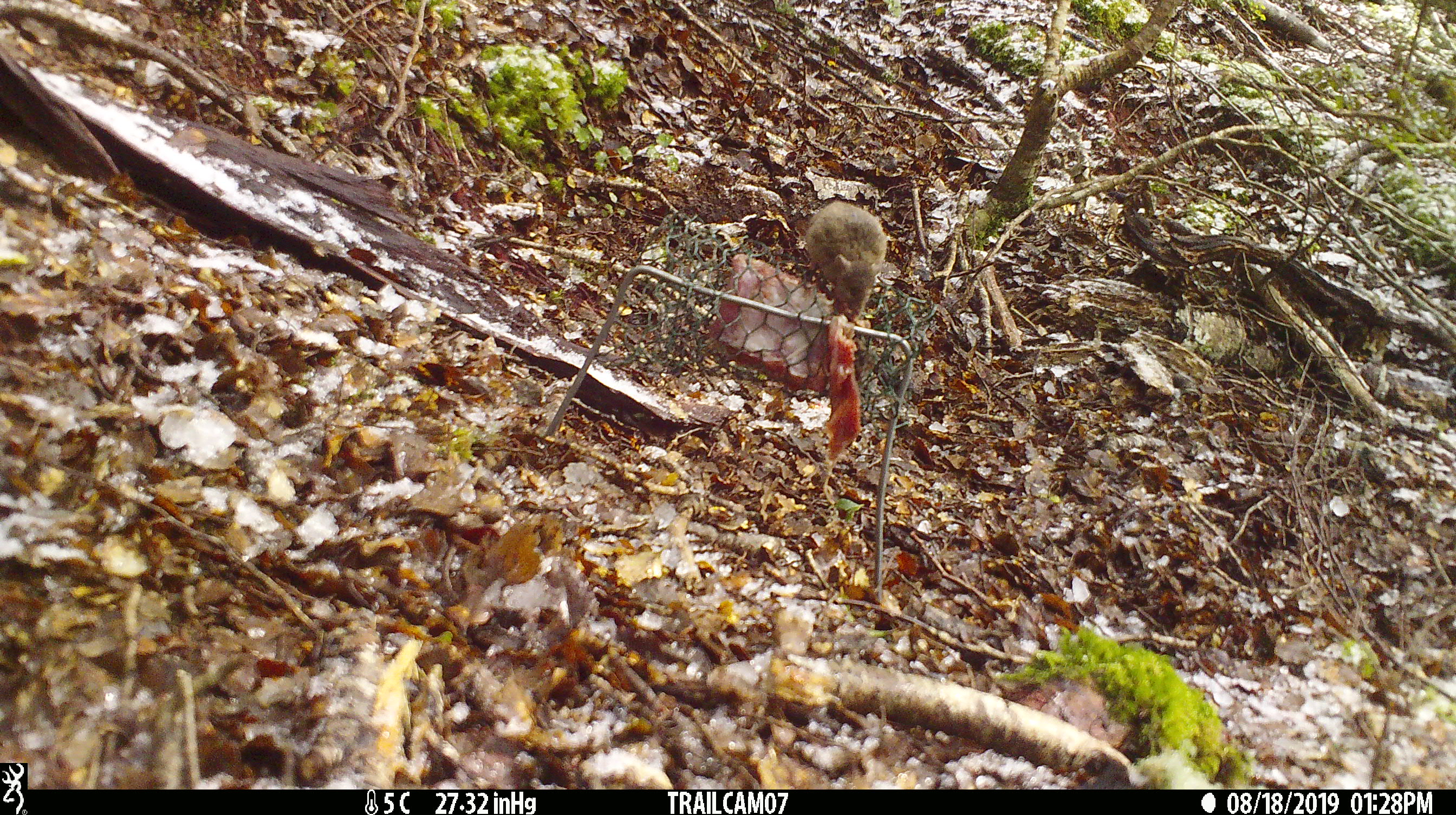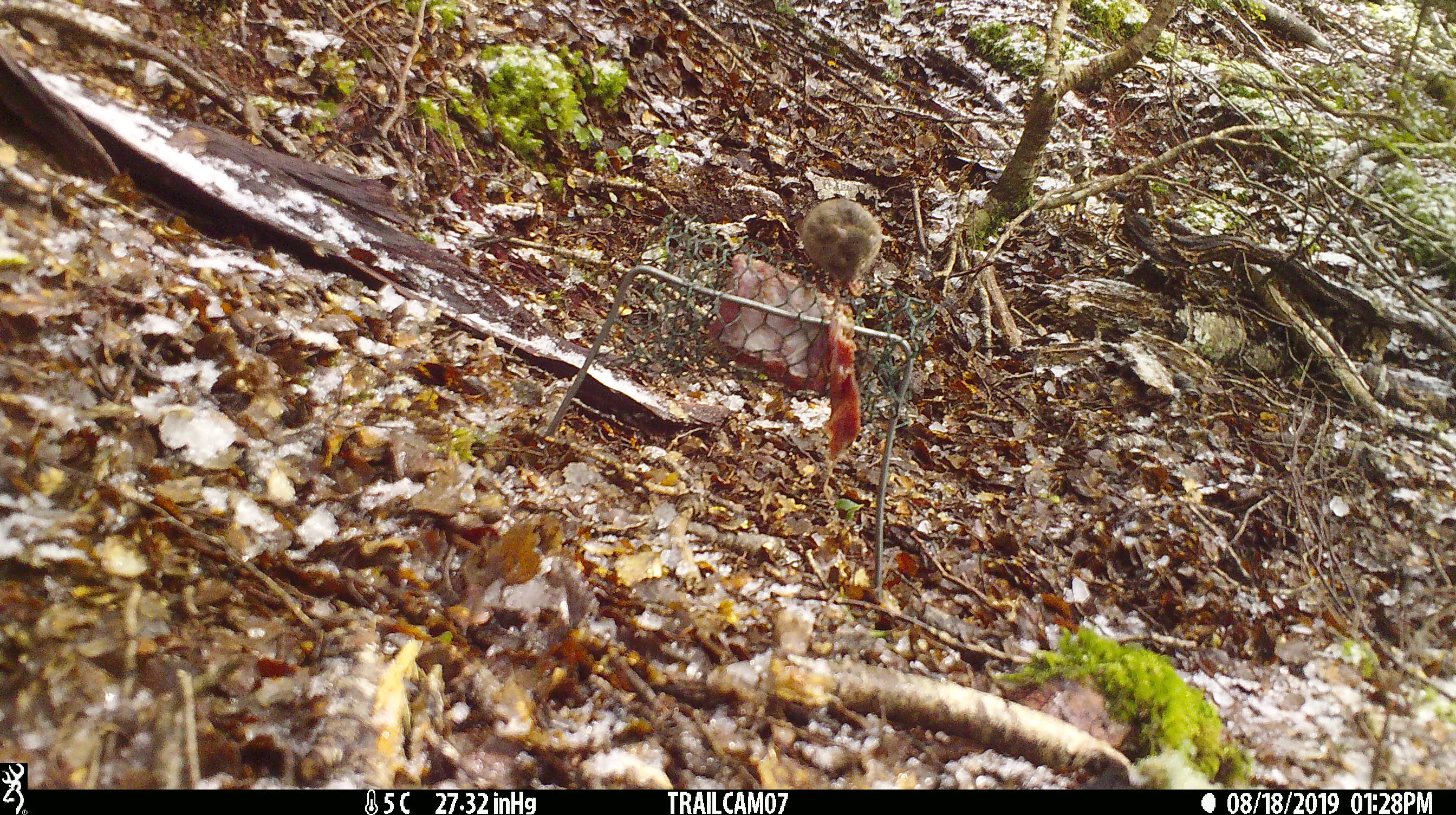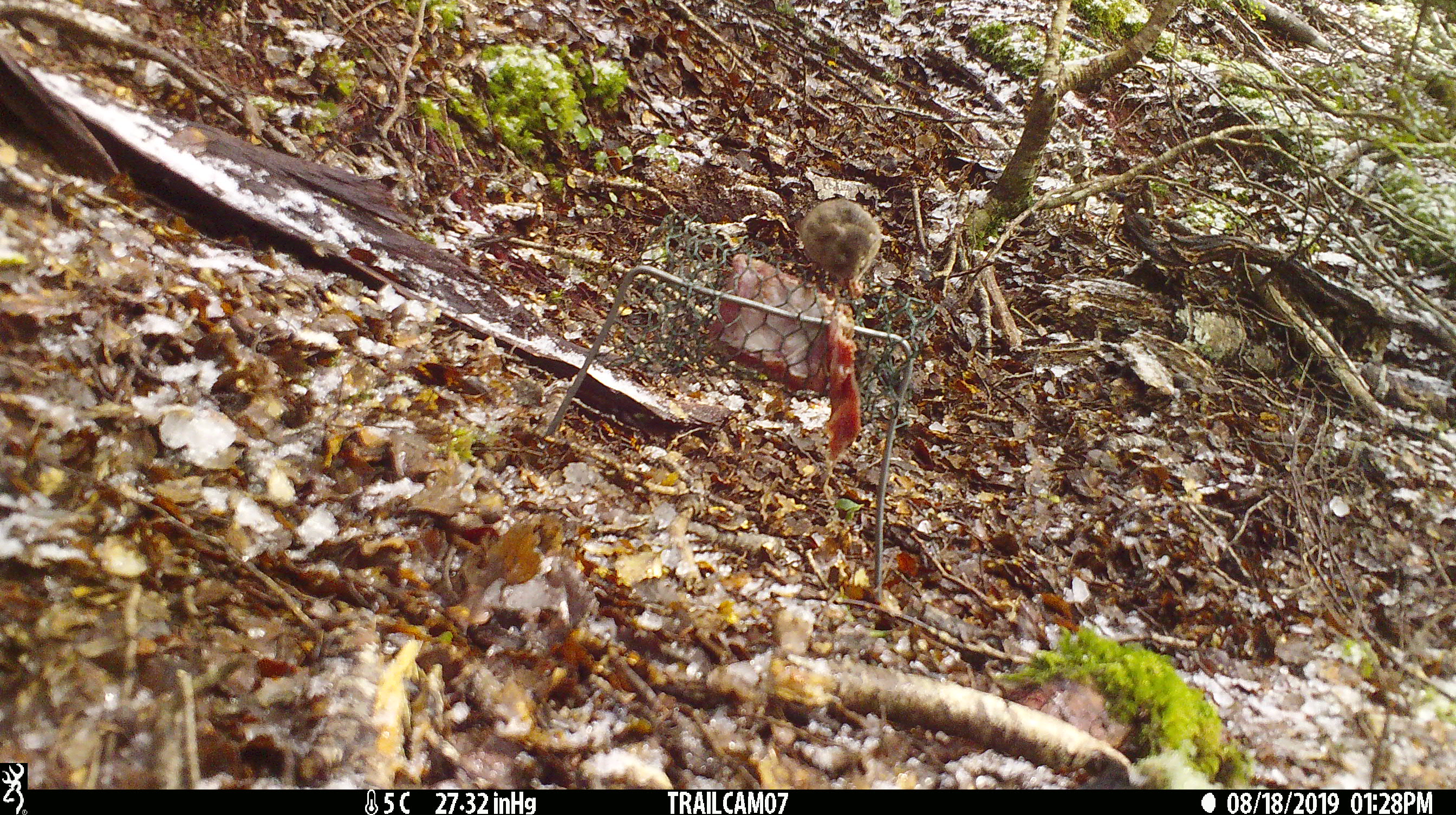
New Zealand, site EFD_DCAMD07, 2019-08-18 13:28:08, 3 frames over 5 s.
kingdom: Animalia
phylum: Chordata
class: Mammalia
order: Rodentia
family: Muridae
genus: Mus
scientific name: Mus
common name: mouse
Mouse (Mus).